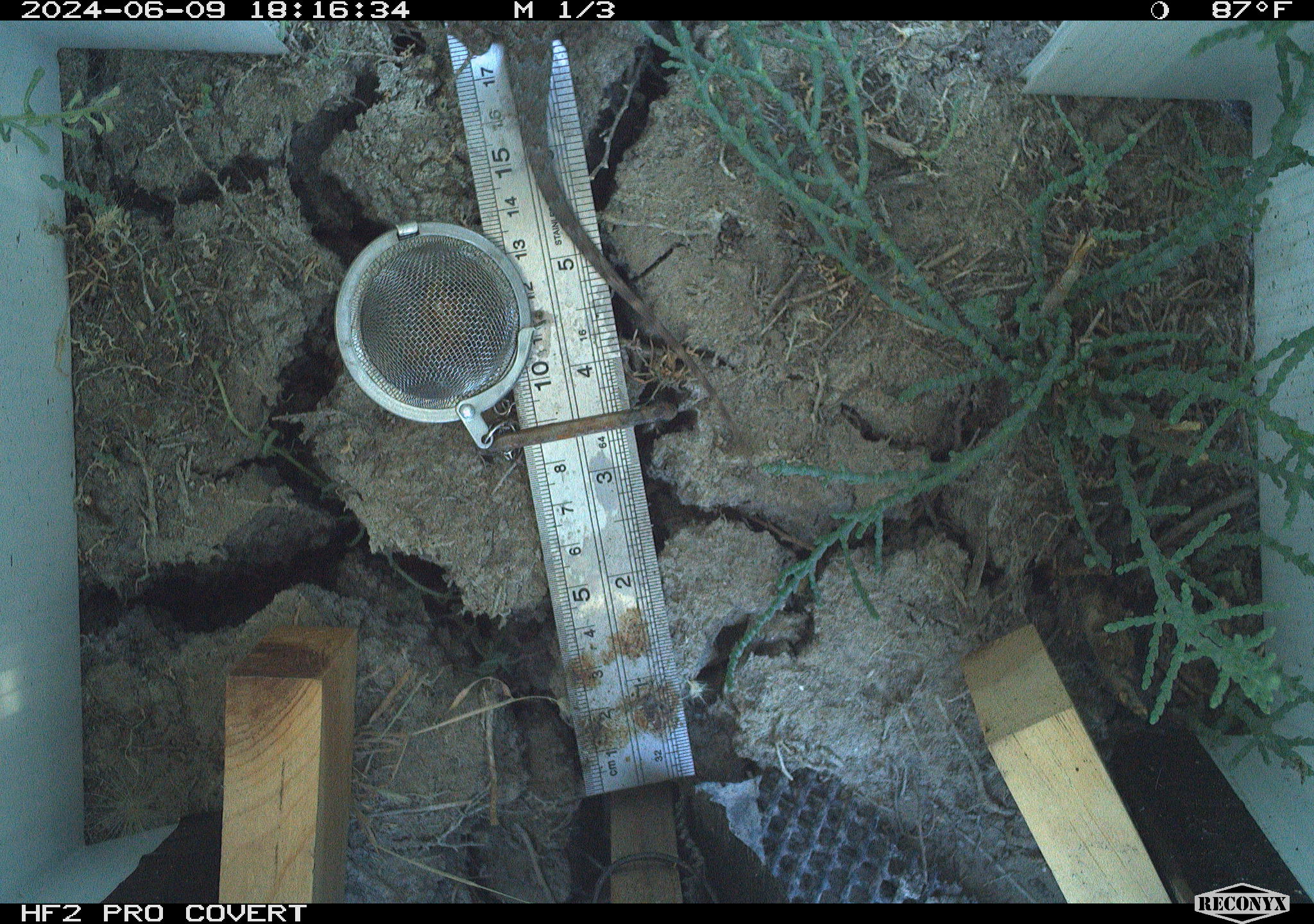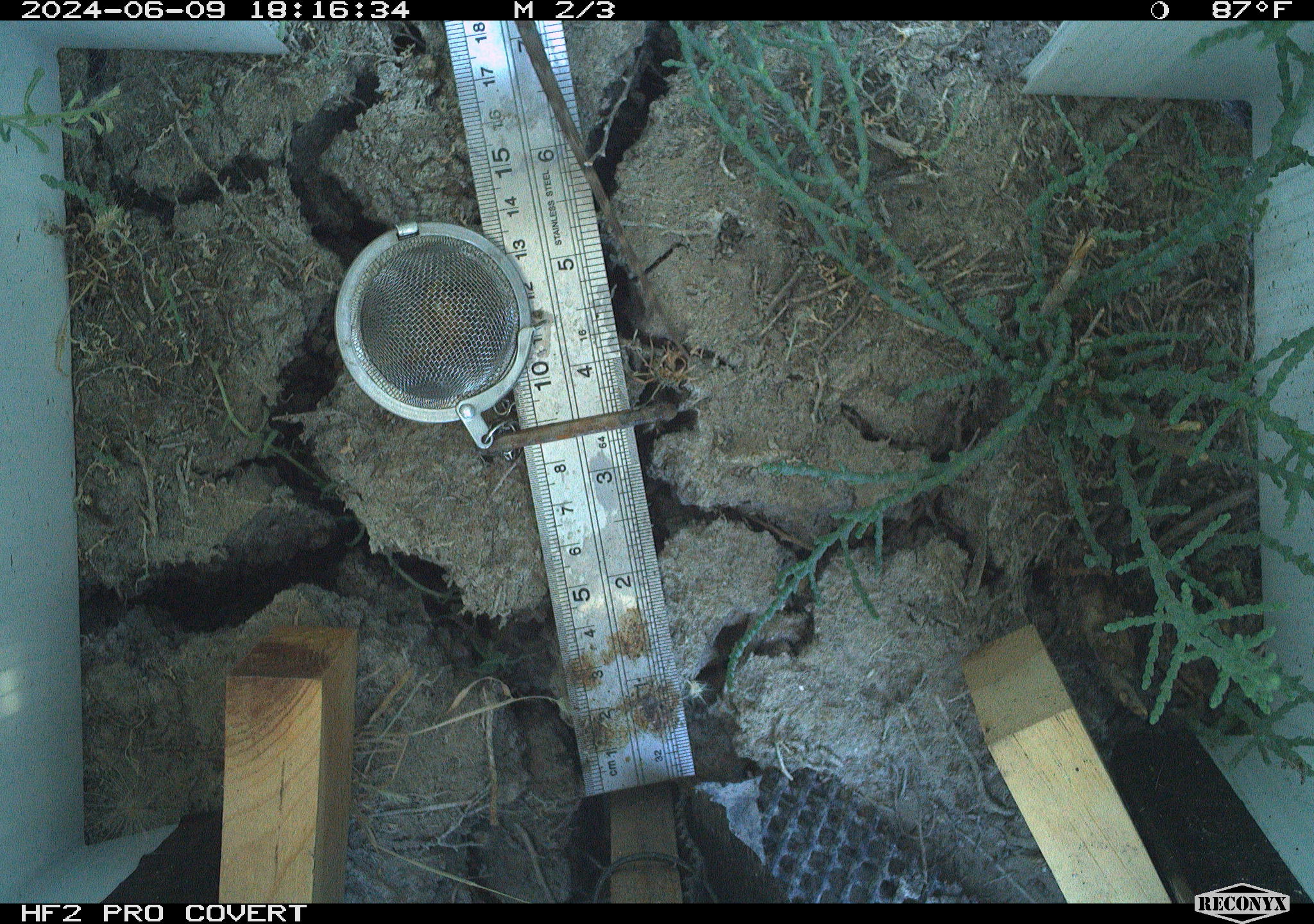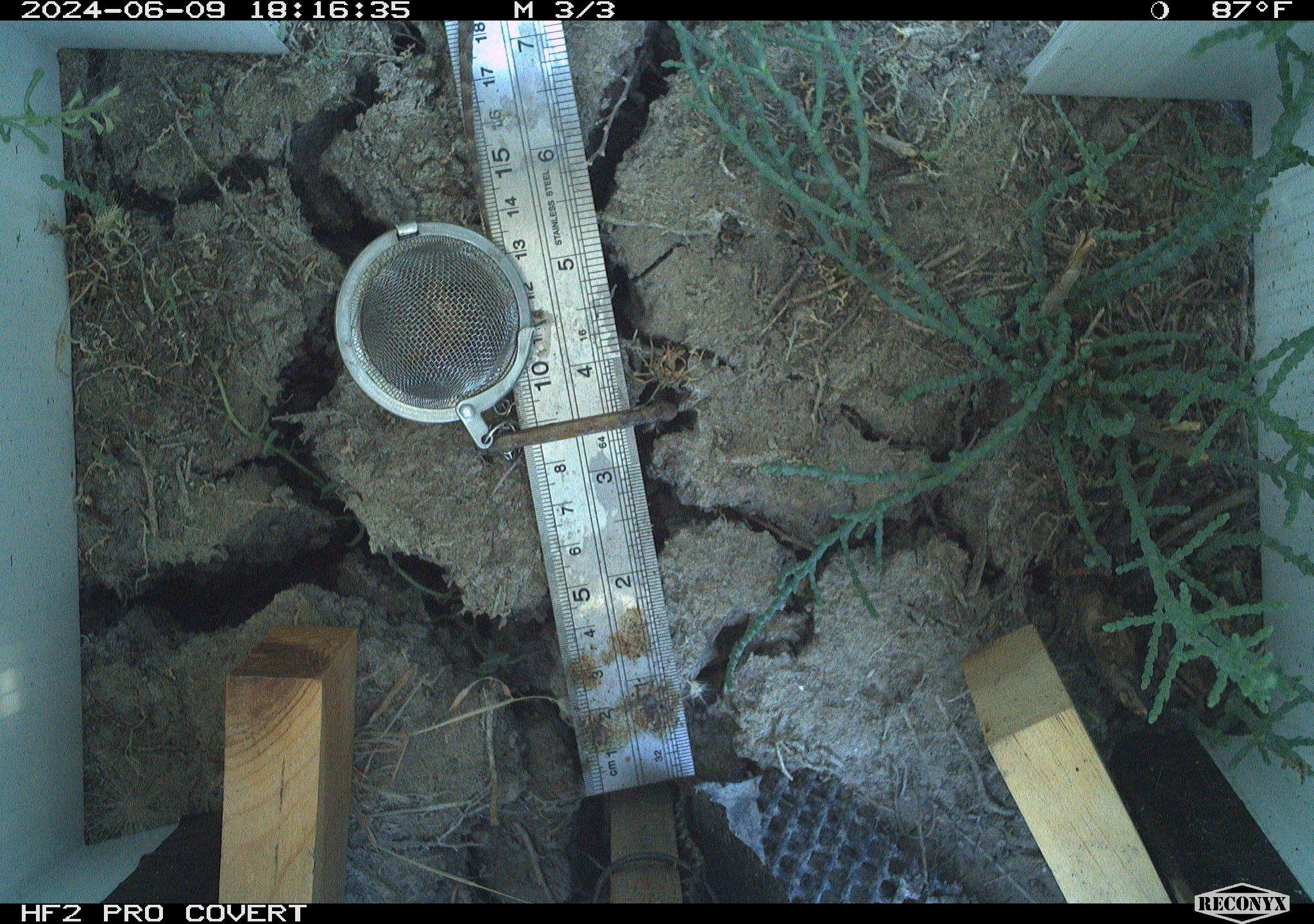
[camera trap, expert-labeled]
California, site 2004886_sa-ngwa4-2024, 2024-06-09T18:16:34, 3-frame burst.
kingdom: Animalia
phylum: Chordata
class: Reptilia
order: Squamata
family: Phrynosomatidae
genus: Sceloporus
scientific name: Sceloporus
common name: spiny lizards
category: sceloporus species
Sceloporus species (spiny lizards) (Sceloporus).